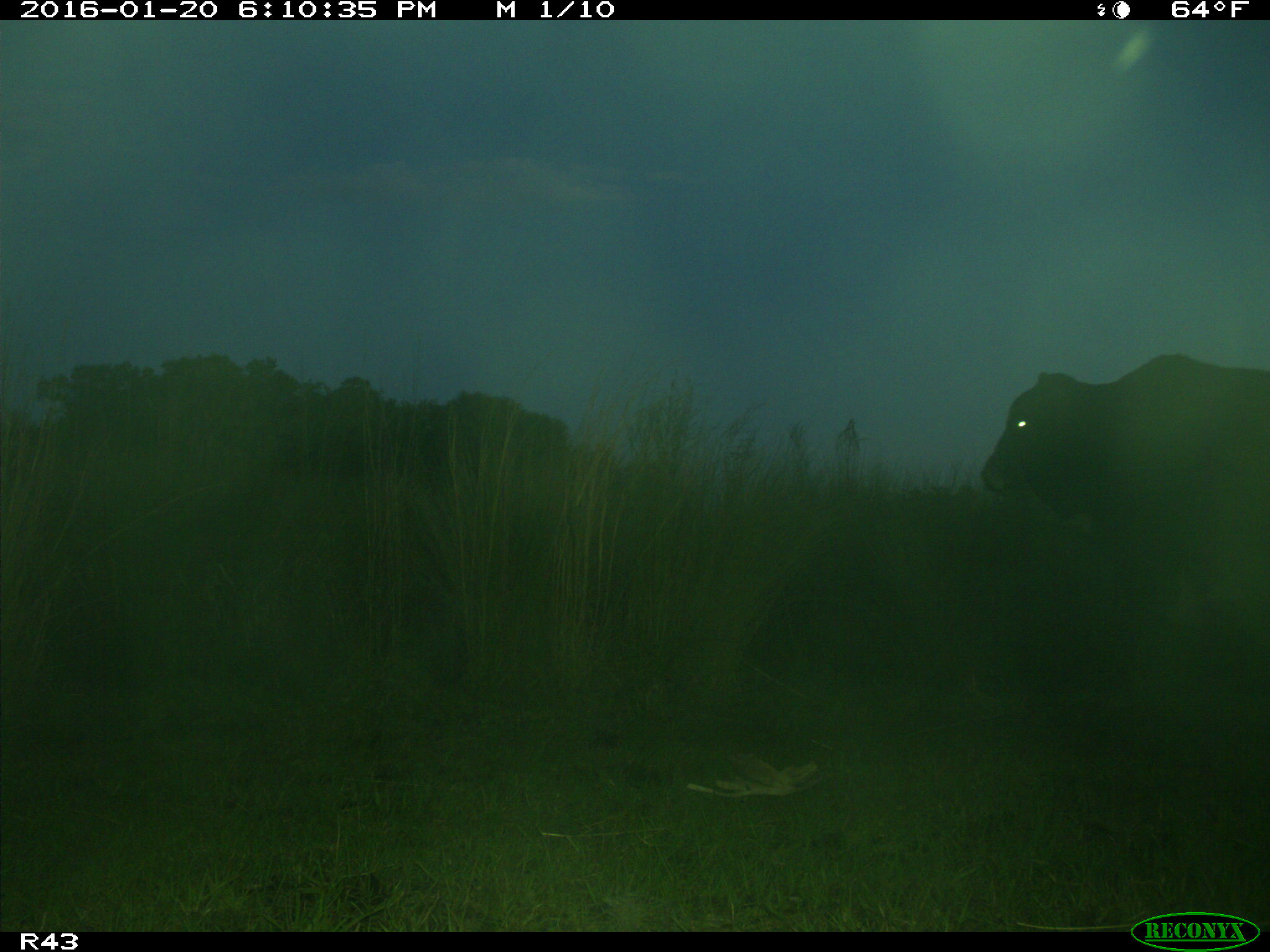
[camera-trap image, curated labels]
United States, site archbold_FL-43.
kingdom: Animalia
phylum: Chordata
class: Mammalia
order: Artiodactyla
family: Bovidae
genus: Bos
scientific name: Bos taurus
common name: domestic cow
Bos taurus (domestic cow).